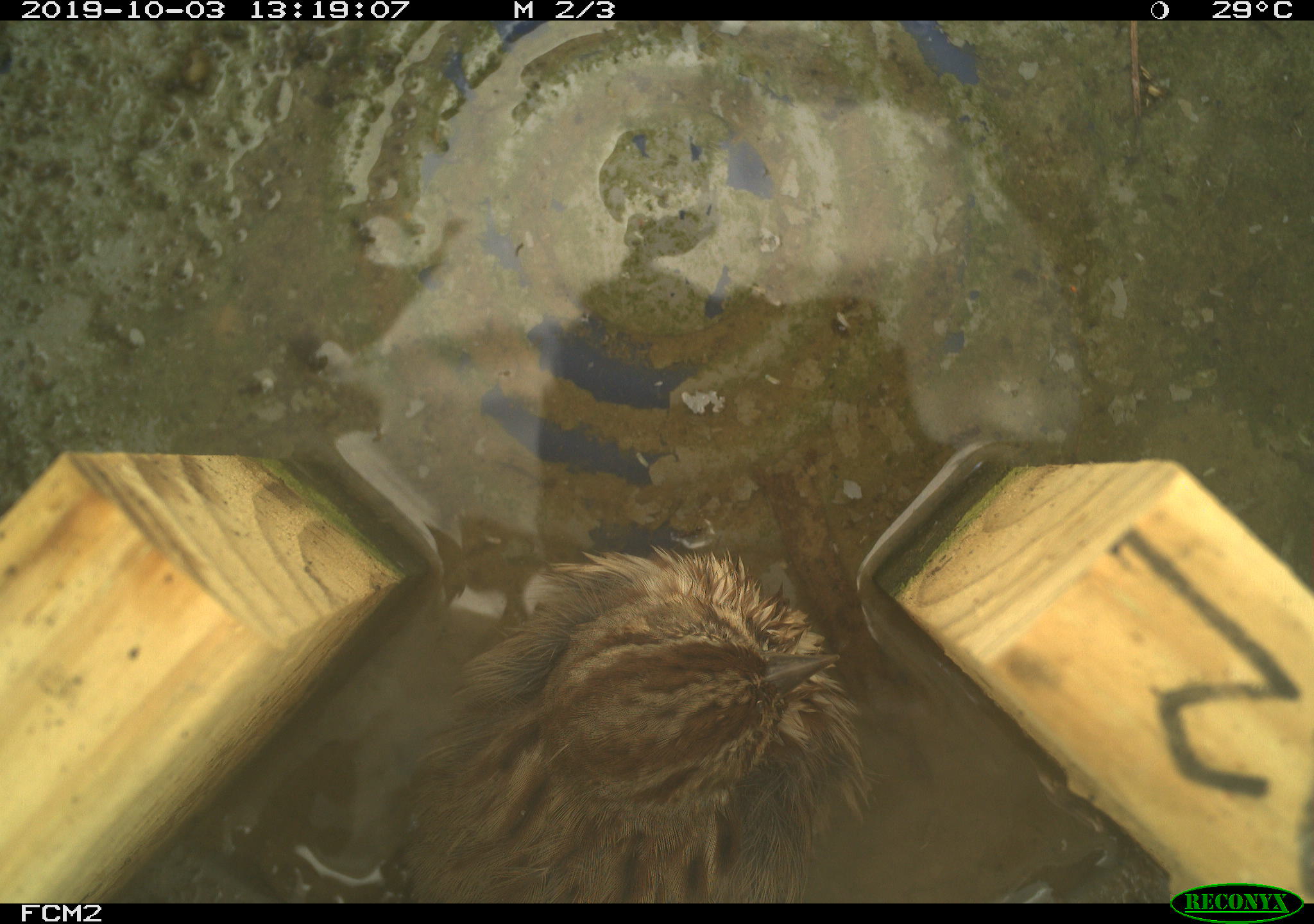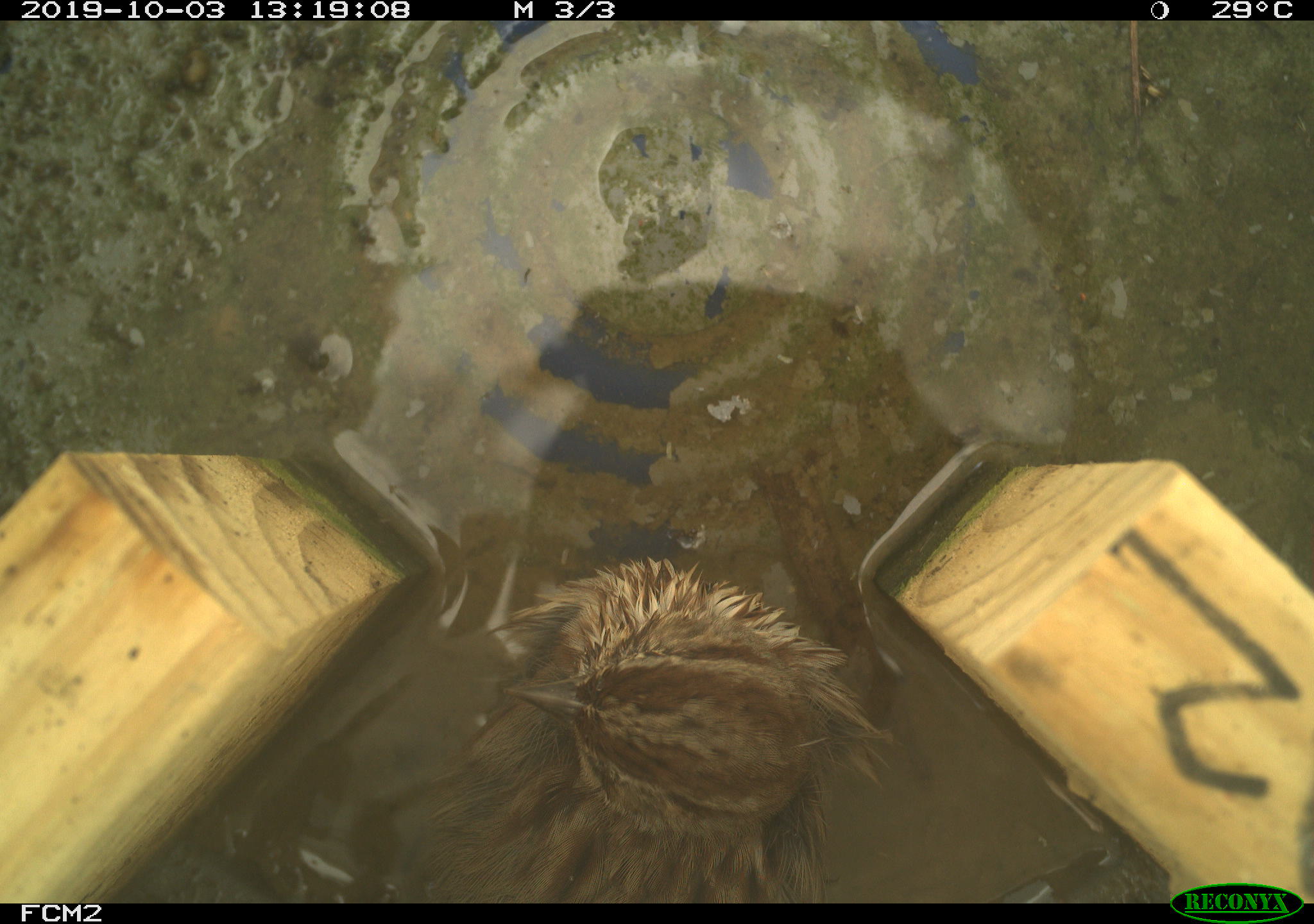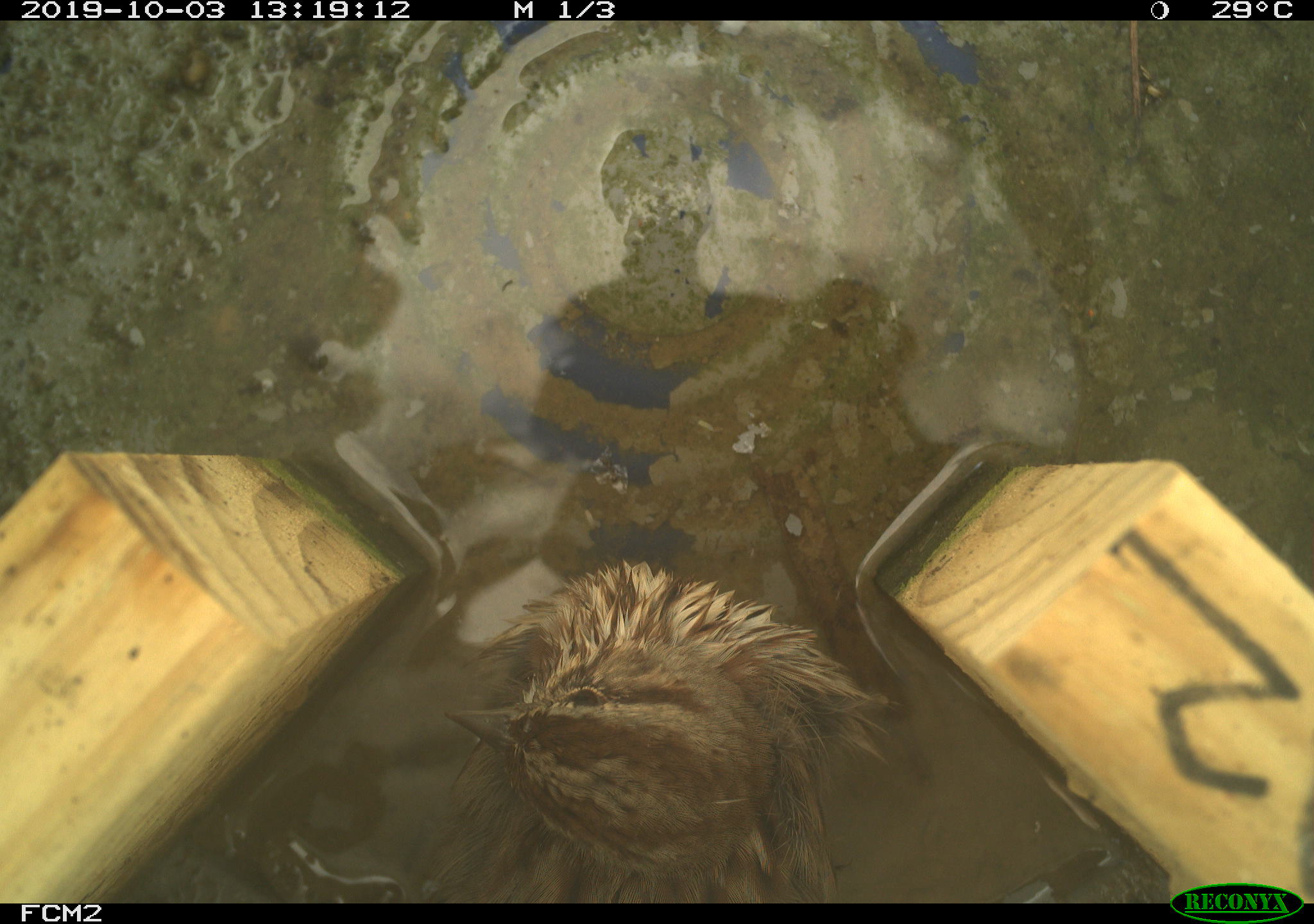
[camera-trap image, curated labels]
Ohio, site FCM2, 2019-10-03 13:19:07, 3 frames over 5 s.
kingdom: Animalia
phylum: Chordata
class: Aves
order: Passeriformes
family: Passerellidae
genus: Melospiza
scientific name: Melospiza melodia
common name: song sparrow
Song sparrow (Melospiza melodia).